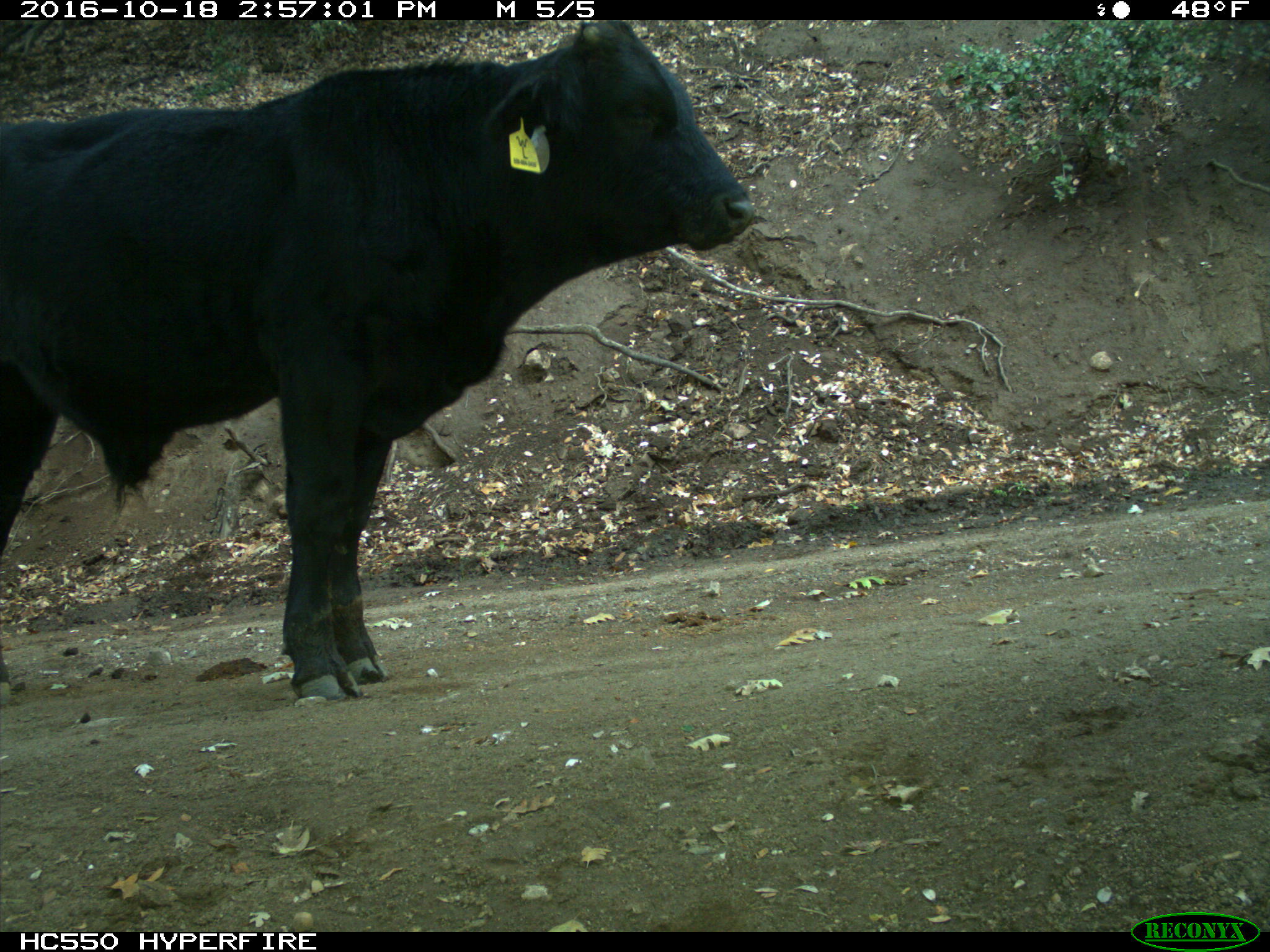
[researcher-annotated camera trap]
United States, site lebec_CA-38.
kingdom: Animalia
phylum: Chordata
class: Mammalia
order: Artiodactyla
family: Bovidae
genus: Bos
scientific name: Bos taurus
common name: domestic cow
Bos taurus (domestic cow).